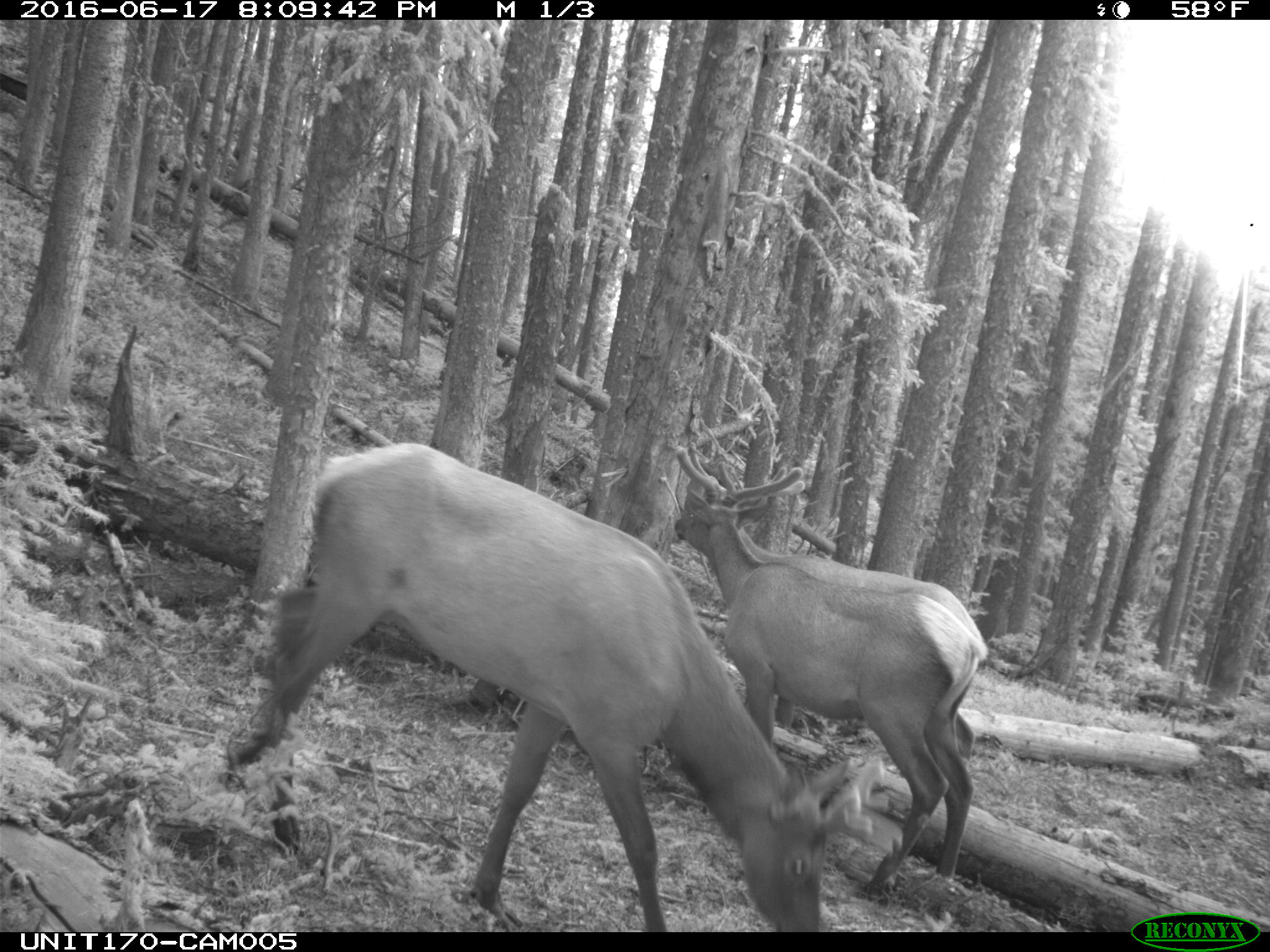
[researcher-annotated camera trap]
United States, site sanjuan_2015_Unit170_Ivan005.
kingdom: Animalia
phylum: Chordata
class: Mammalia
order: Artiodactyla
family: Cervidae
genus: Cervus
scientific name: Cervus elaphus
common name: red deer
Cervus elaphus (red deer).